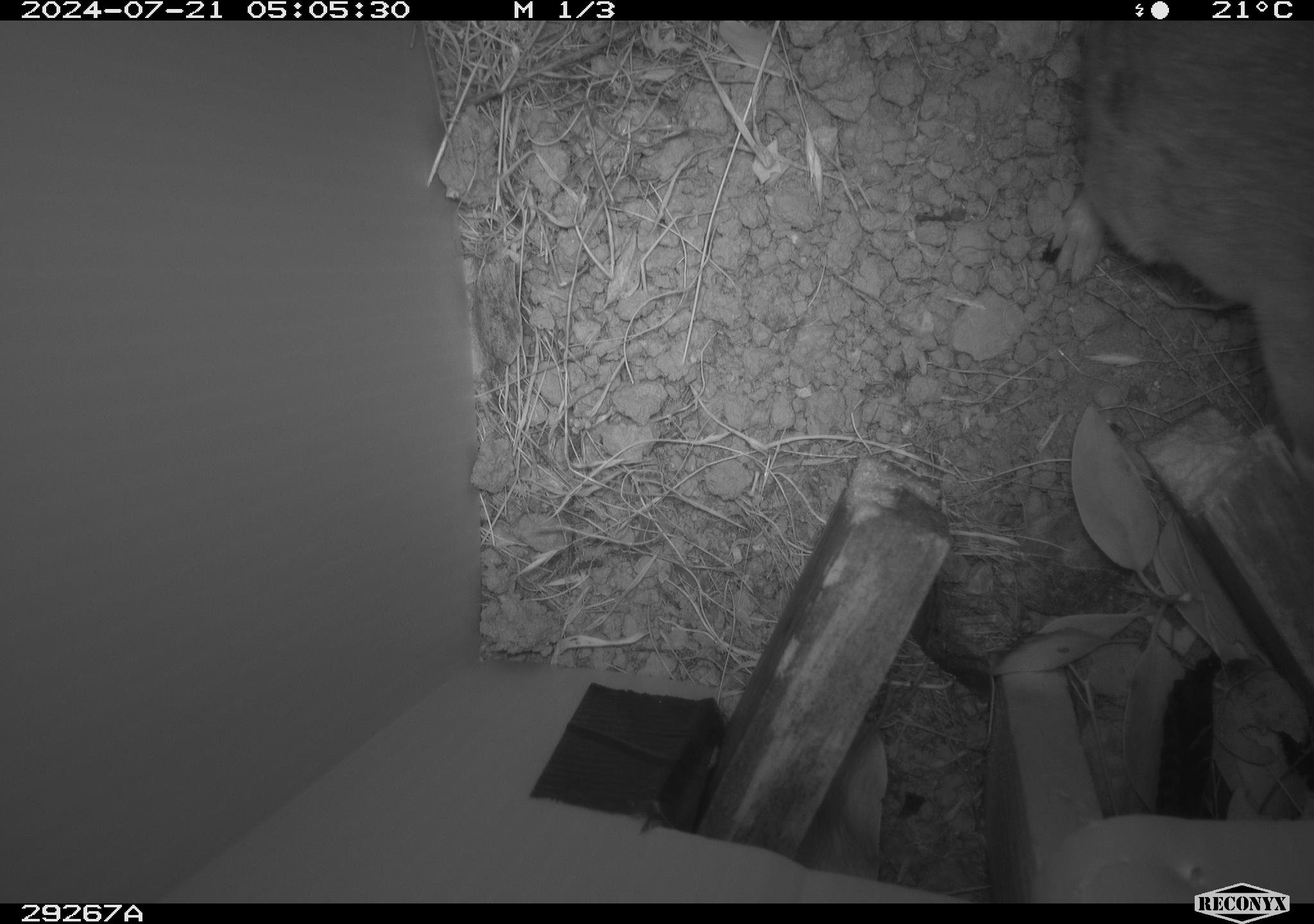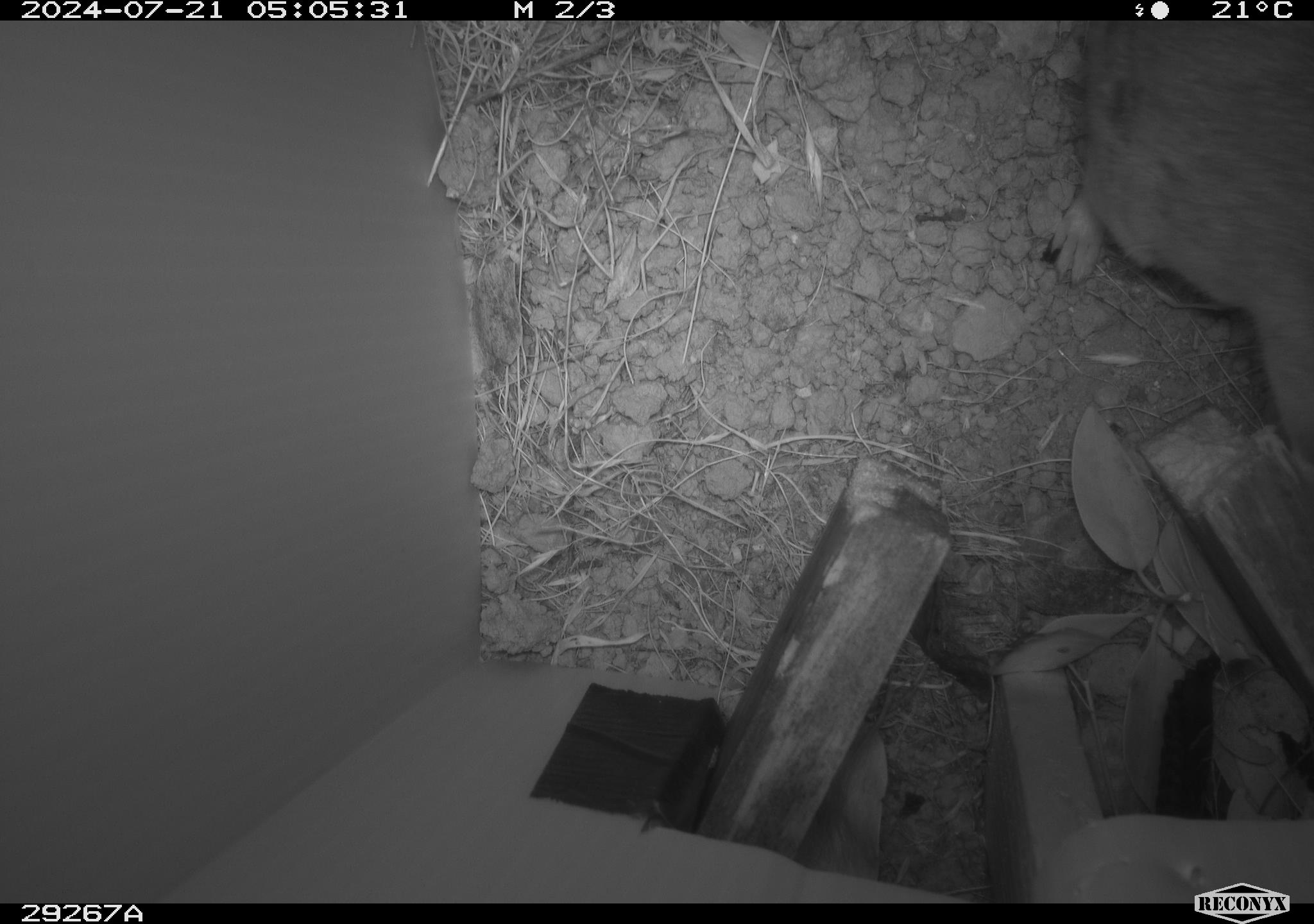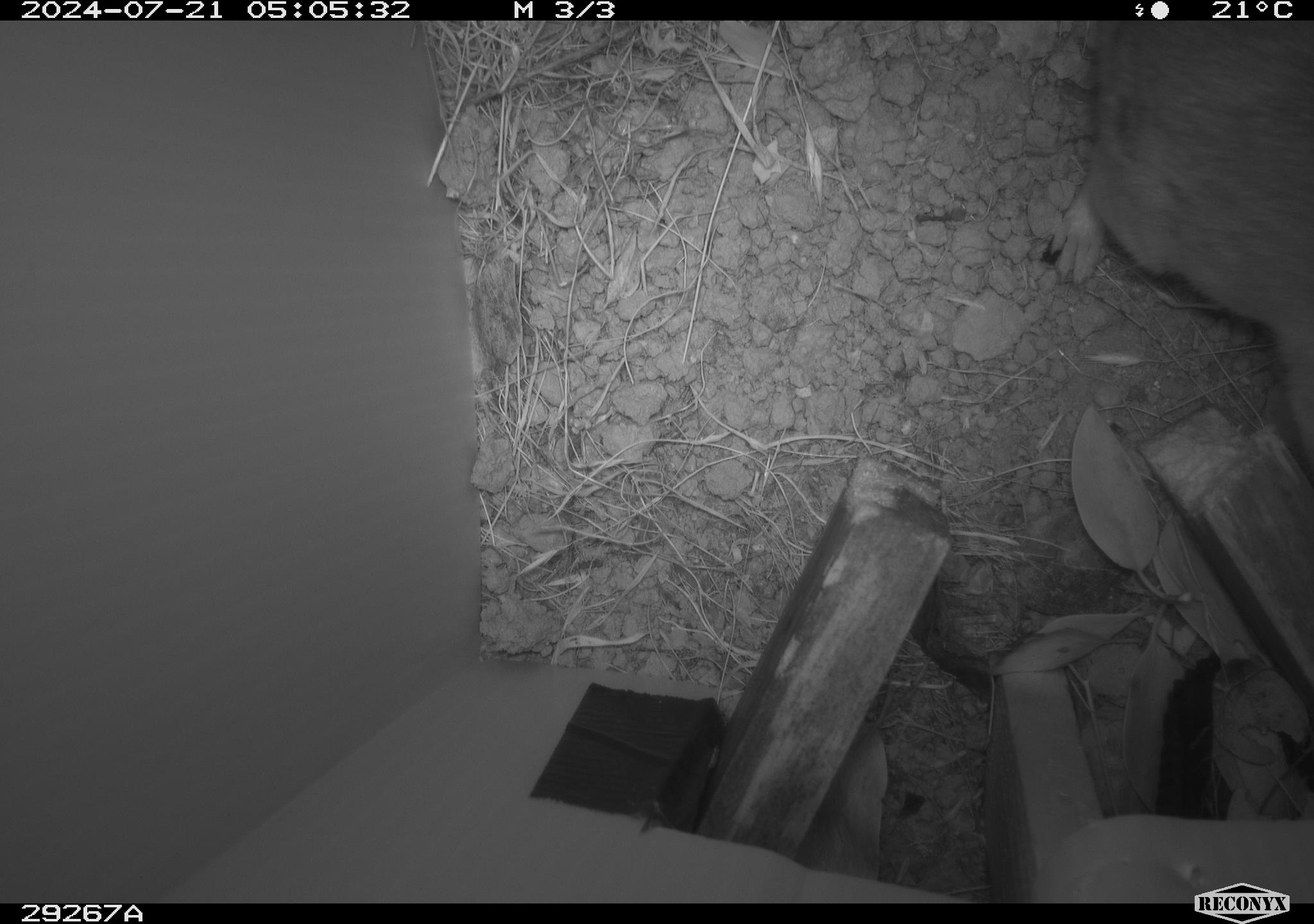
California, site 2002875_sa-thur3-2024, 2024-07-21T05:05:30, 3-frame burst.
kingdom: Animalia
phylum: Chordata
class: Mammalia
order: Rodentia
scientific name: Rodentia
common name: rodent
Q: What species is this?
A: Rodent (Rodentia).